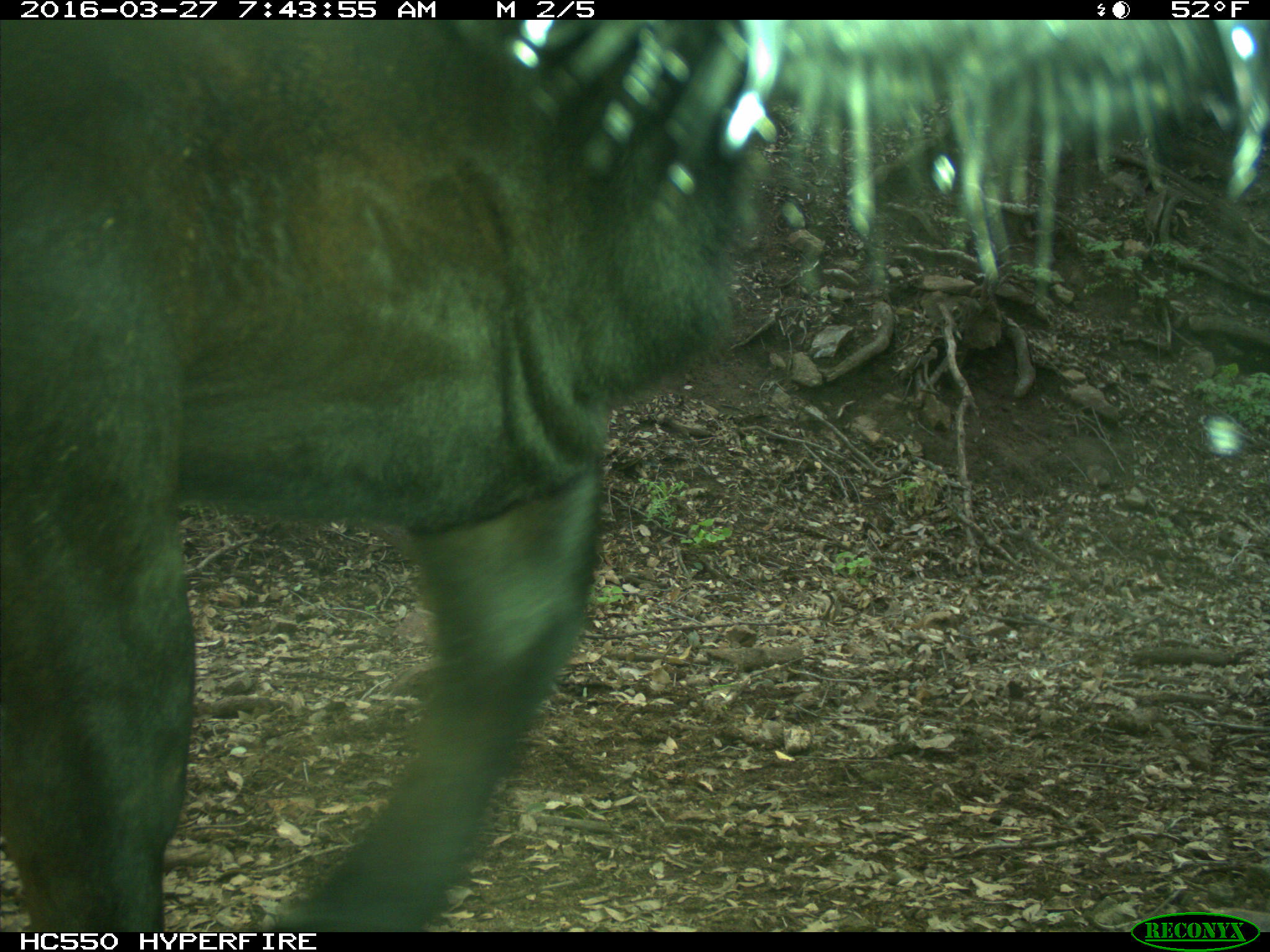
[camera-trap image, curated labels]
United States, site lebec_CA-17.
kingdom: Animalia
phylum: Chordata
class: Mammalia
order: Artiodactyla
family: Bovidae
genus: Bos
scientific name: Bos taurus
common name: domestic cow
Bos taurus (domestic cow).